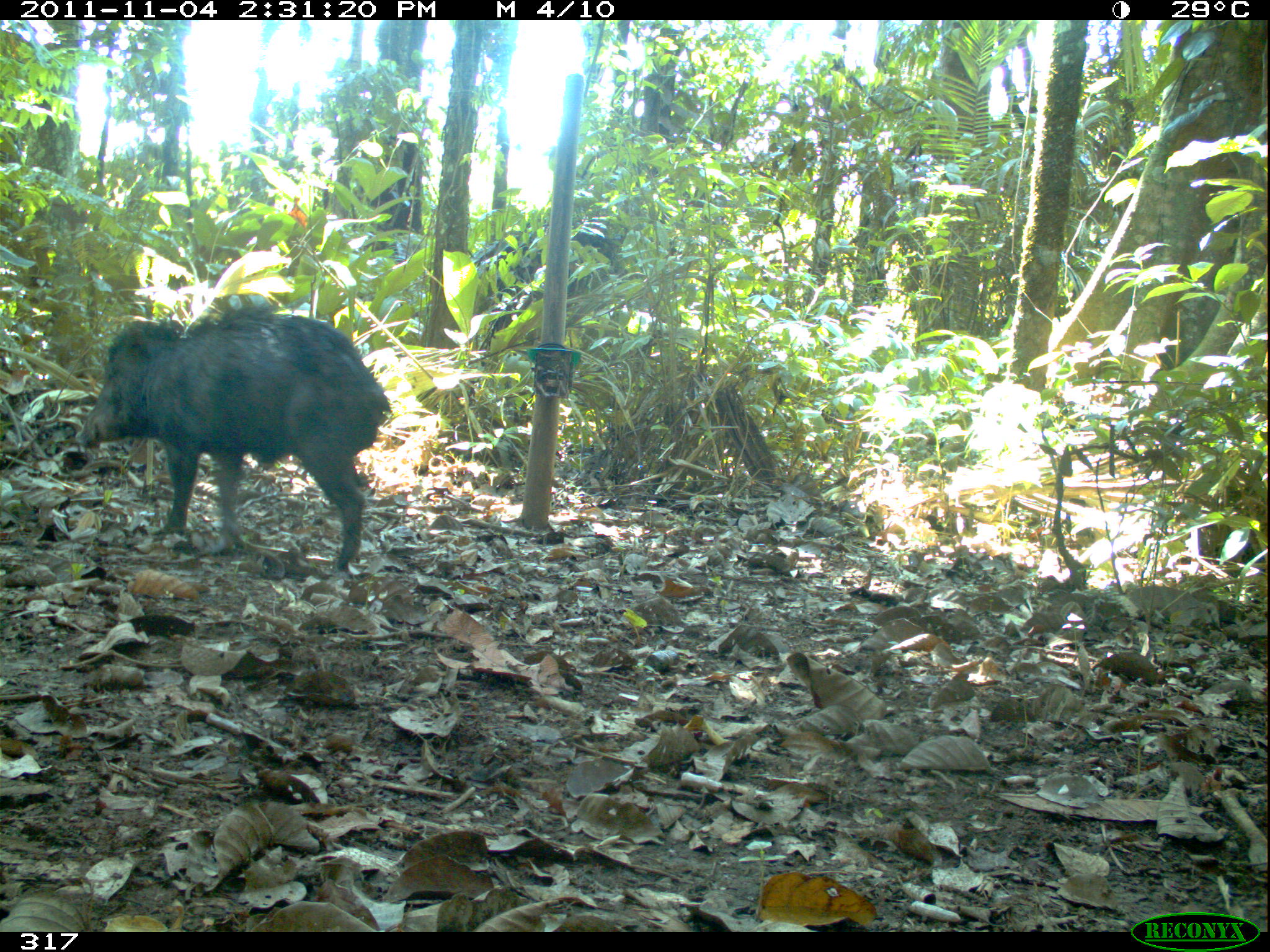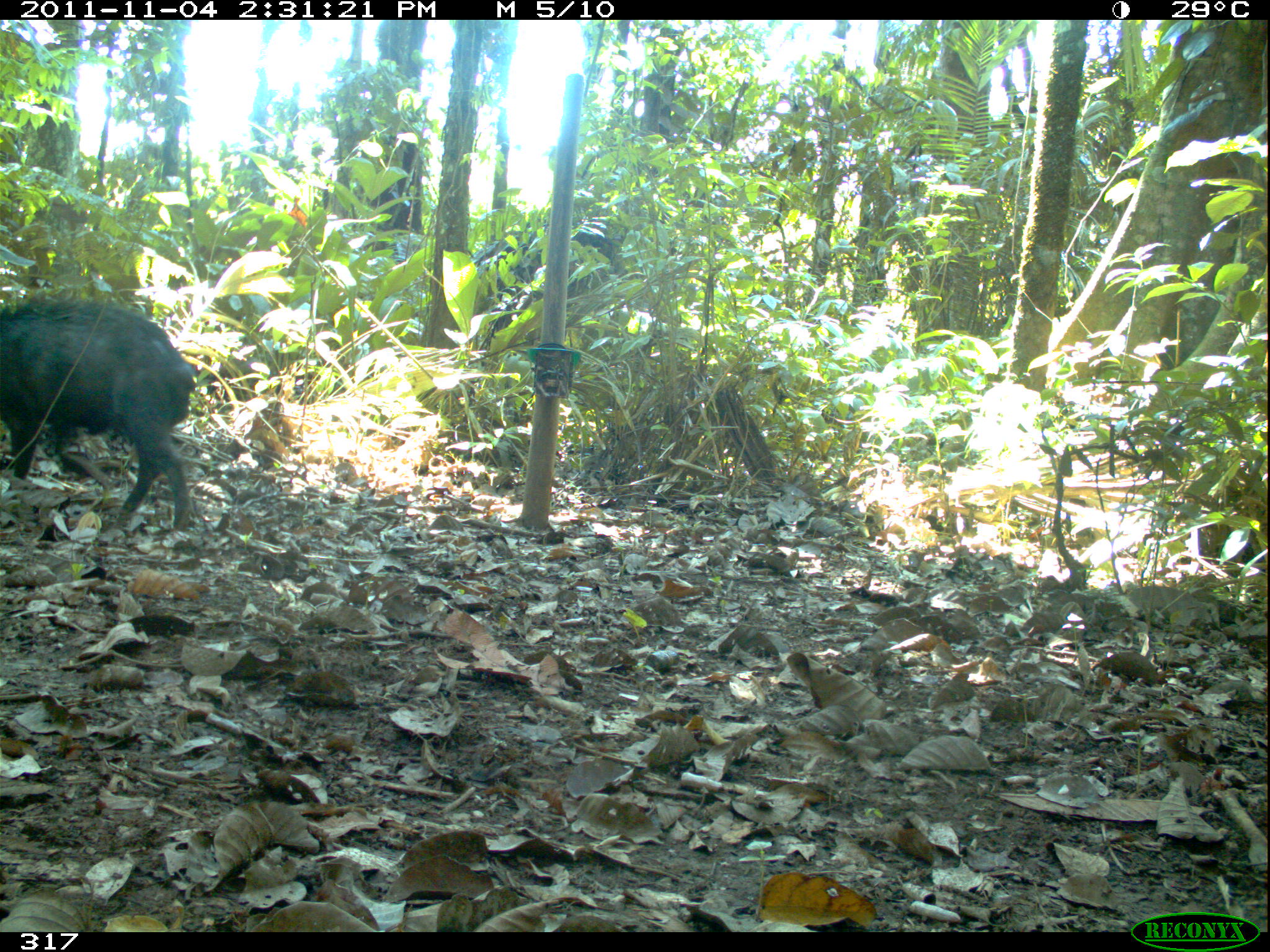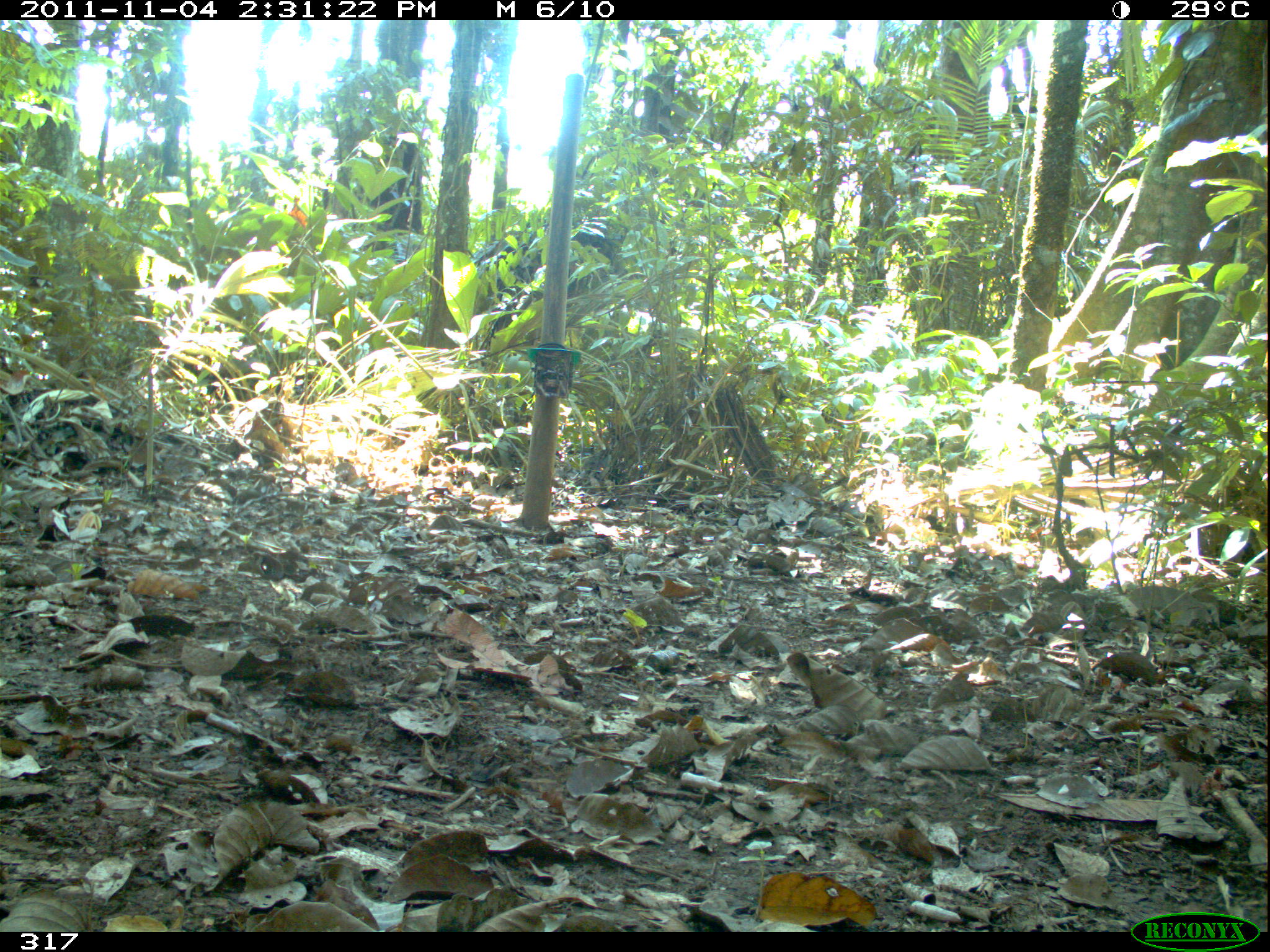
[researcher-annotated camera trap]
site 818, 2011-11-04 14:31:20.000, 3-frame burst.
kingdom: Animalia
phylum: Chordata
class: Mammalia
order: Artiodactyla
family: Tayassuidae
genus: Tayassu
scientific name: Tayassu pecari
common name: white-lipped peccary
Tayassu pecari (white-lipped peccary).